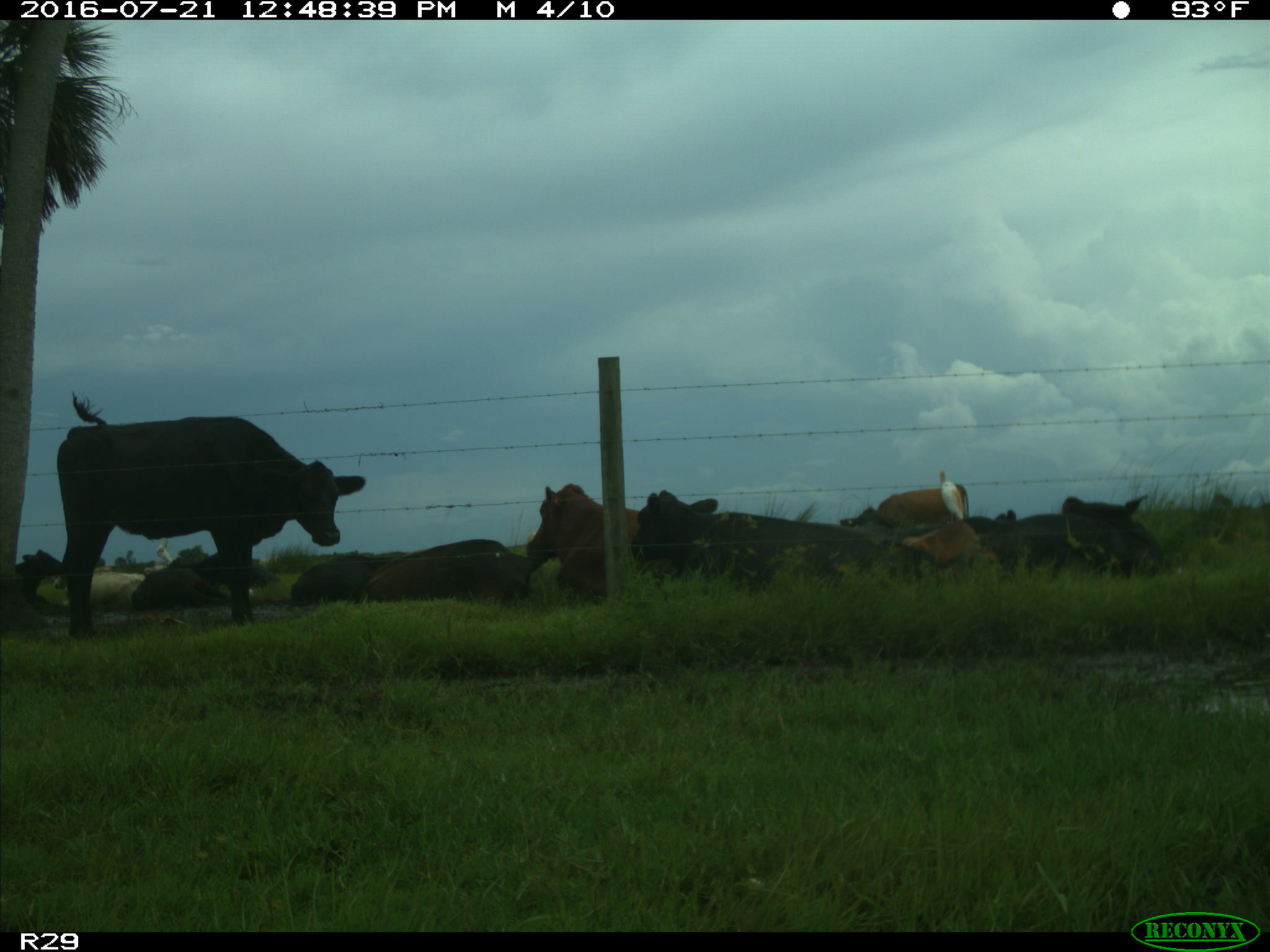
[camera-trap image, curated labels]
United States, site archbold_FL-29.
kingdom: Animalia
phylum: Chordata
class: Mammalia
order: Artiodactyla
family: Bovidae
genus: Bos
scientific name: Bos taurus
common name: domestic cow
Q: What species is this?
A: Bos taurus (domestic cow).